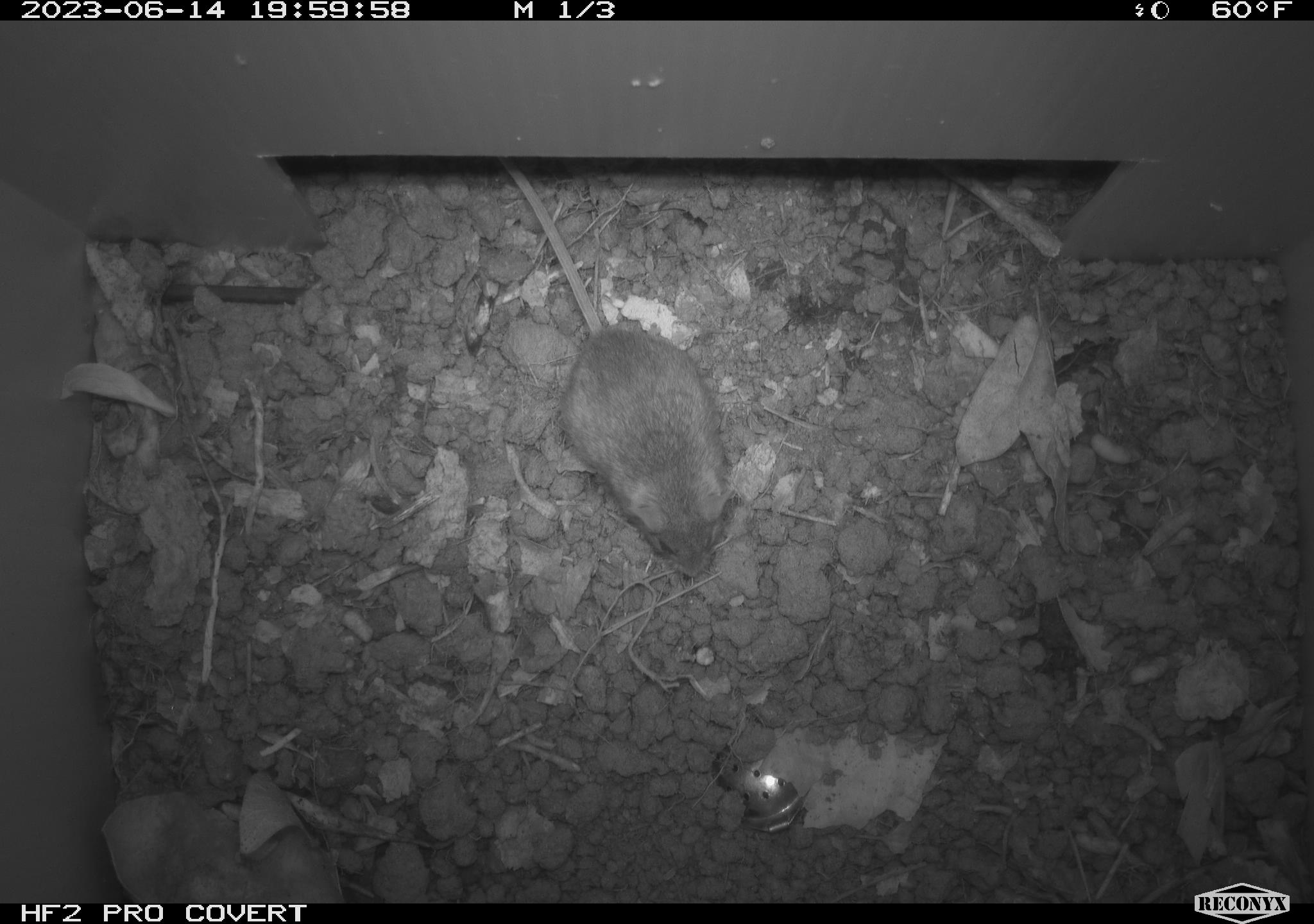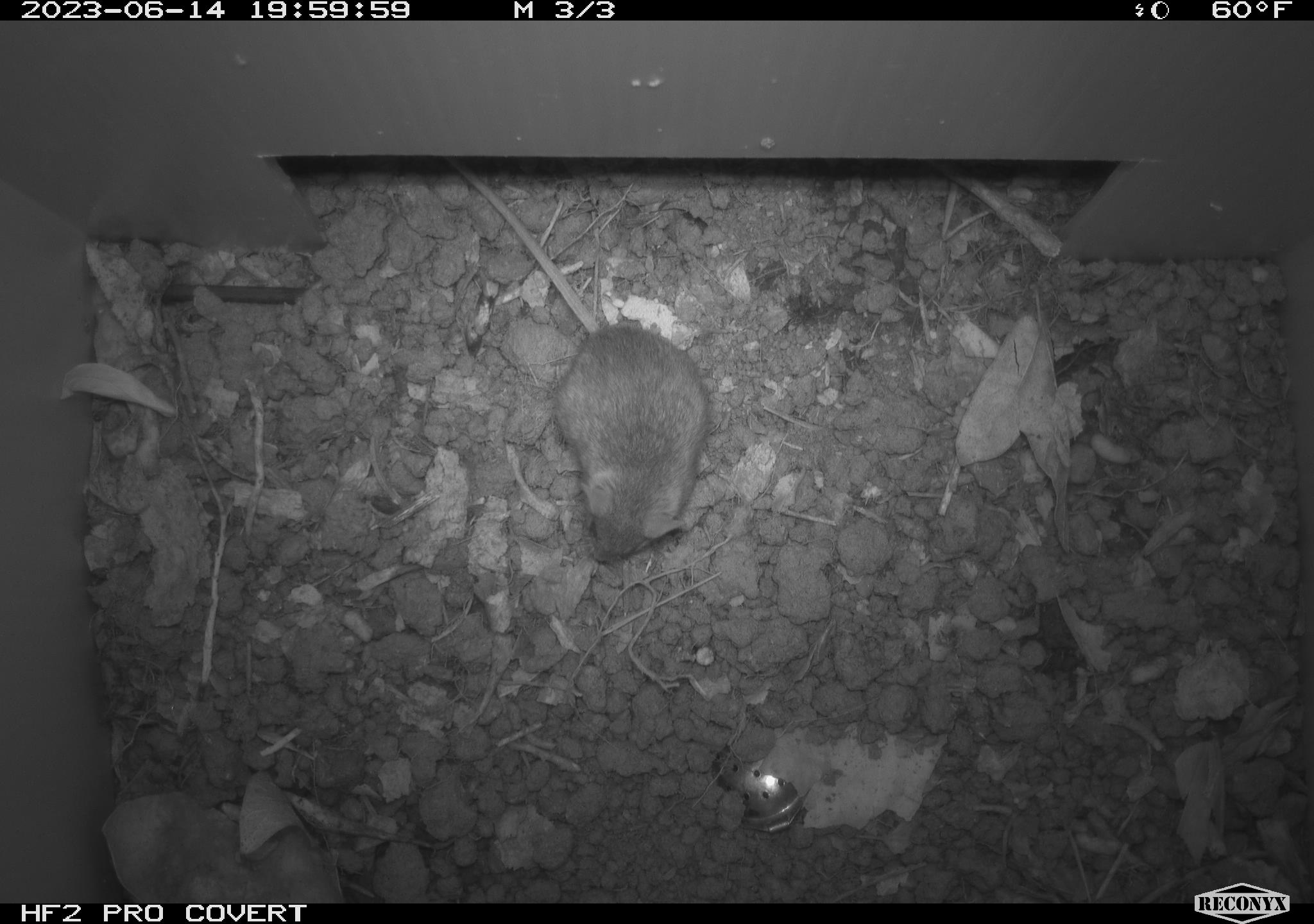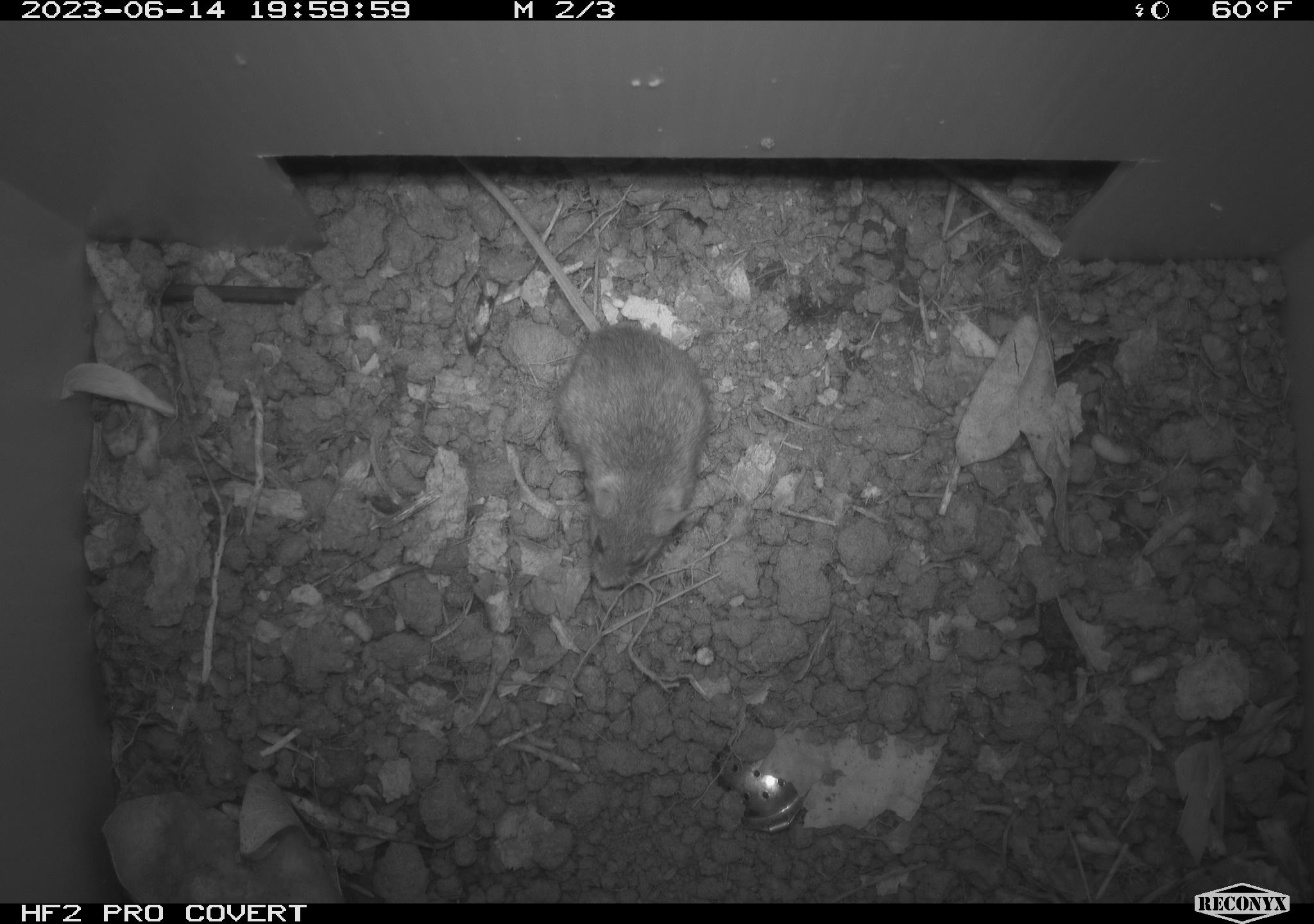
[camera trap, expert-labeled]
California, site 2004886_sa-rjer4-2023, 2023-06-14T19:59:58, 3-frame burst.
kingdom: Animalia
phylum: Chordata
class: Mammalia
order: Rodentia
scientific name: Rodentia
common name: mouse species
Mouse species (Rodentia).